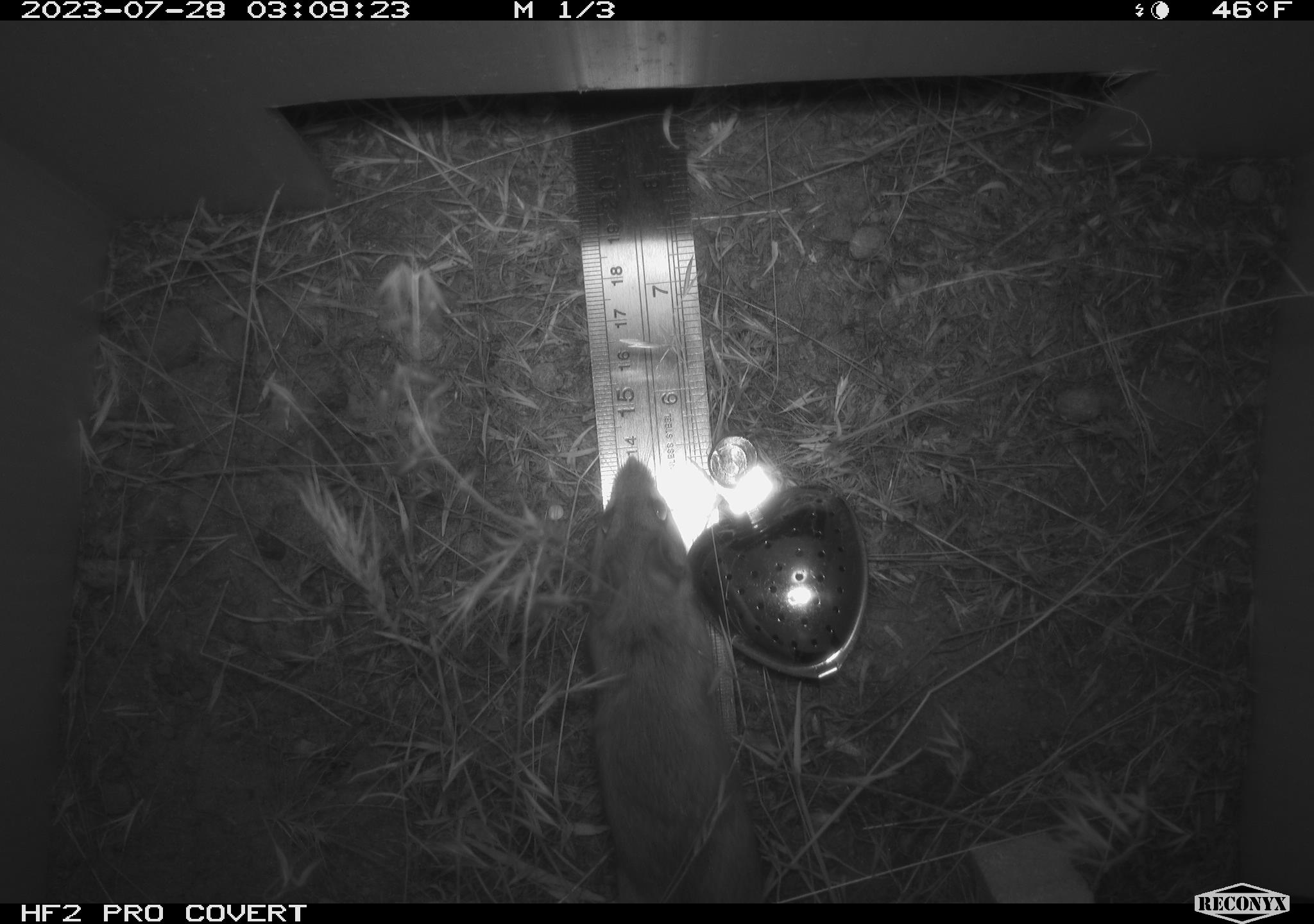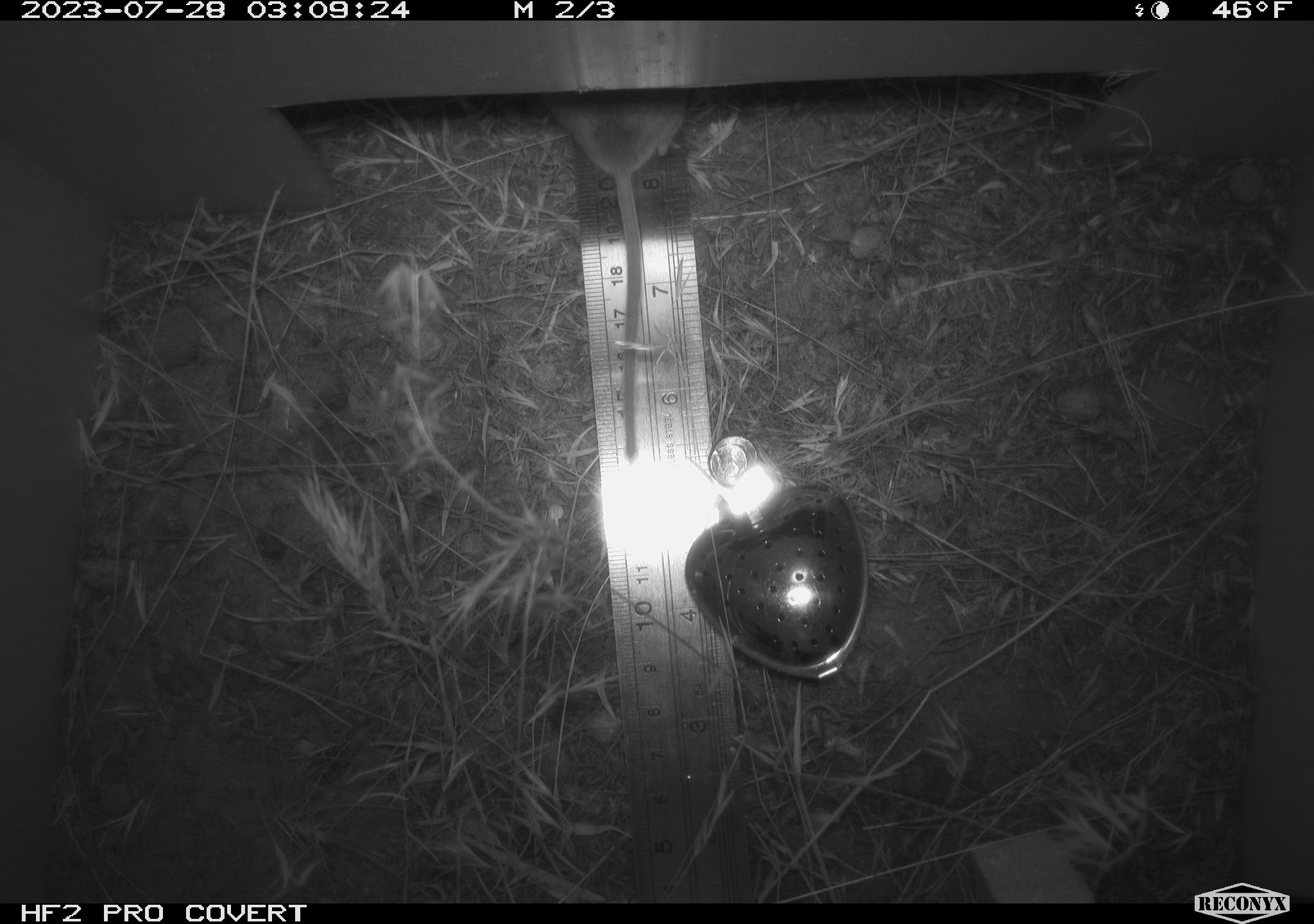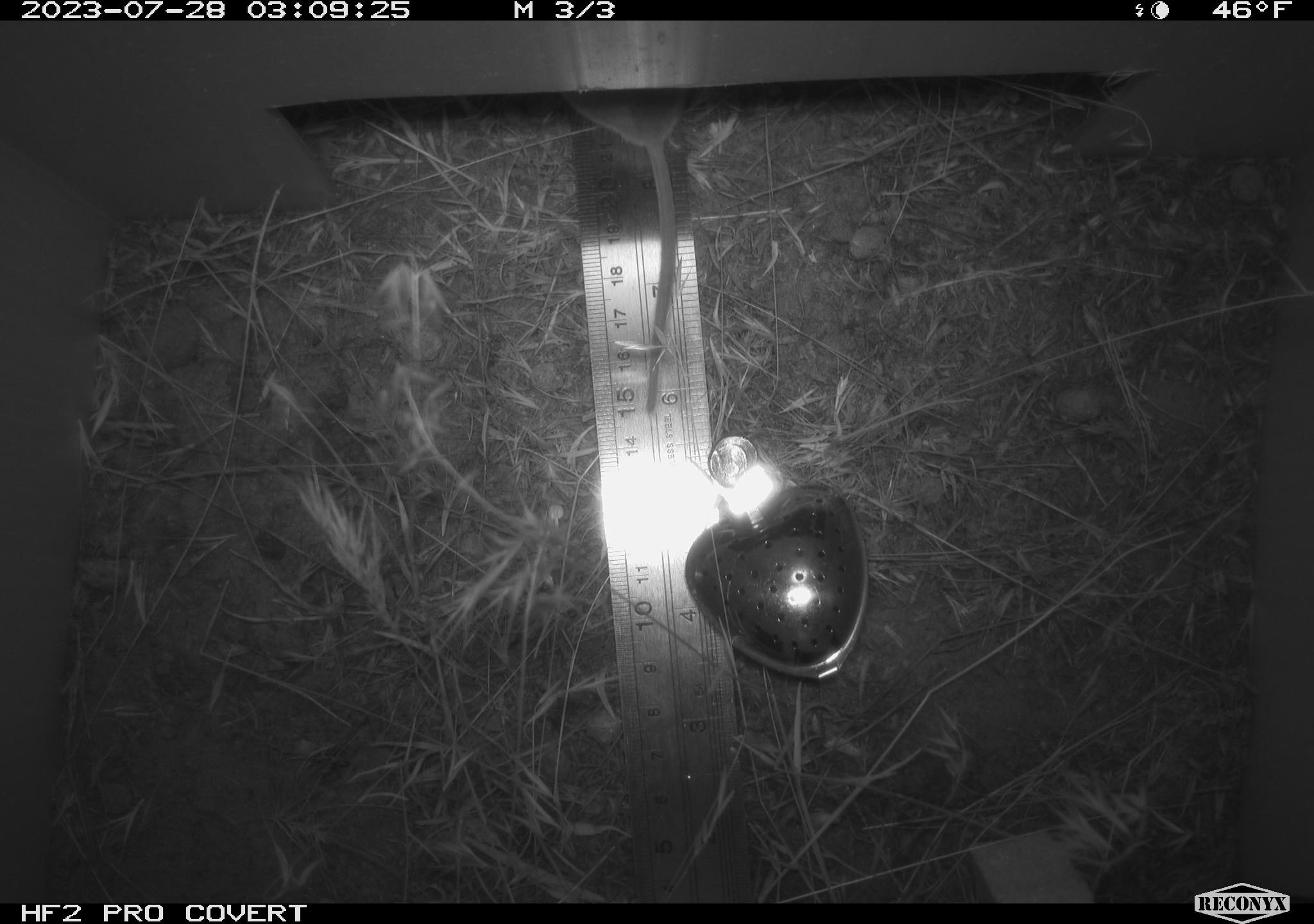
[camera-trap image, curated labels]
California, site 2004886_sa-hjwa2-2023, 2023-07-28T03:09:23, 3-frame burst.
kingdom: Animalia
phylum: Chordata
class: Mammalia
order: Rodentia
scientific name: Rodentia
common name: mouse species